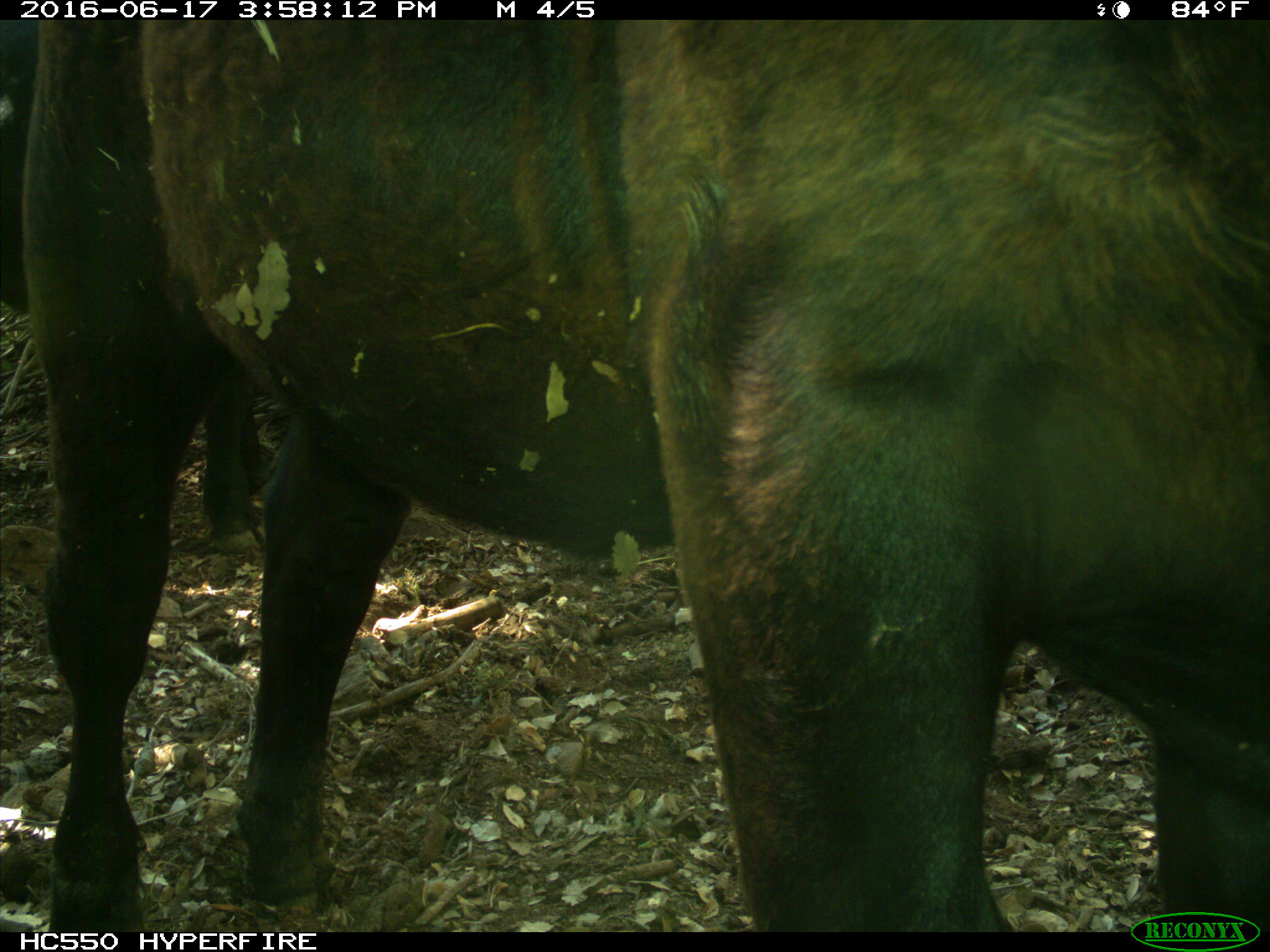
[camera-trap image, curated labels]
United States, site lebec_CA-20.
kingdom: Animalia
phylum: Chordata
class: Mammalia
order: Artiodactyla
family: Bovidae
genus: Bos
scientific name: Bos taurus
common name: domestic cow